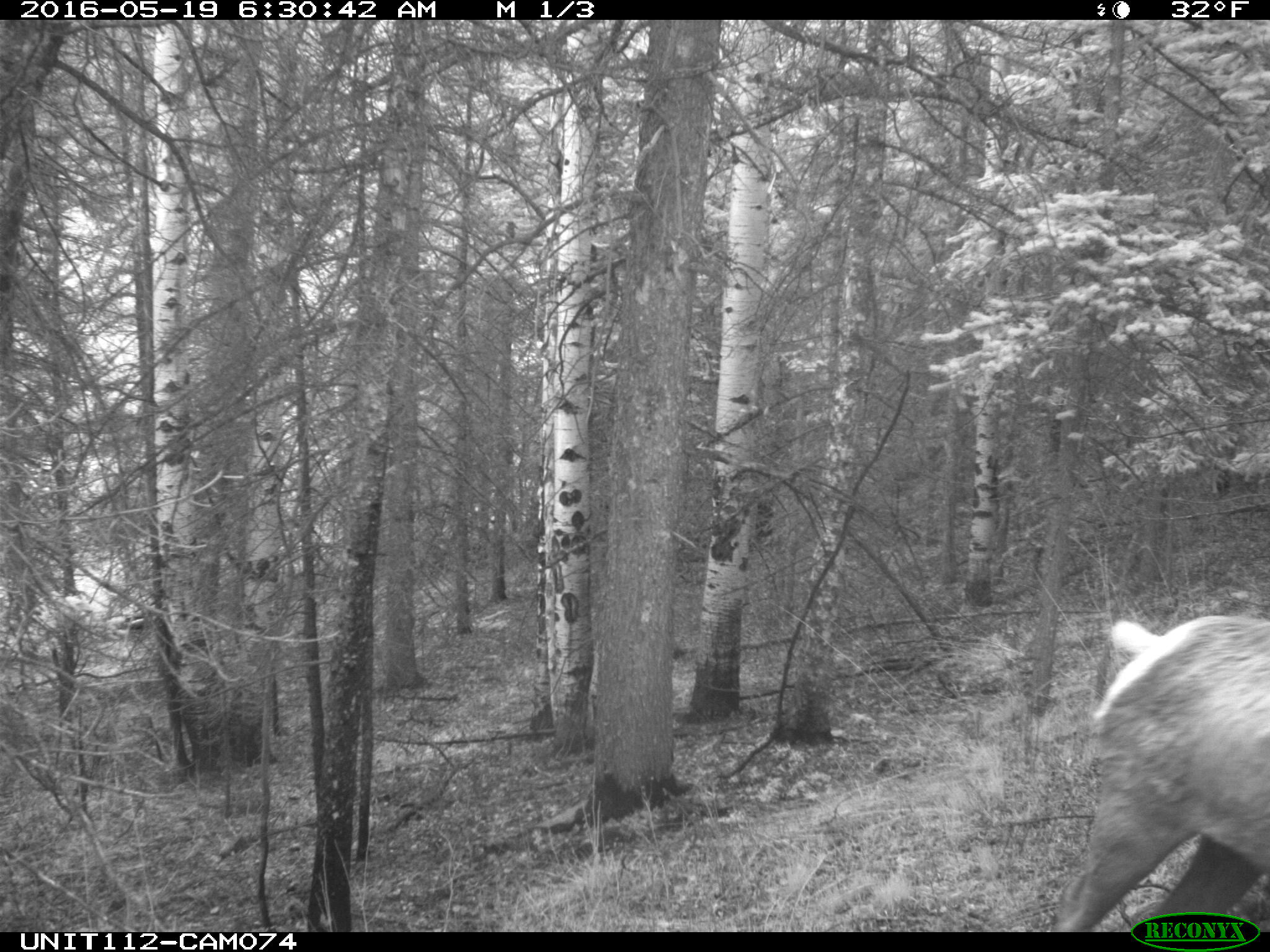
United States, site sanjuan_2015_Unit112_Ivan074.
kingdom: Animalia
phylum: Chordata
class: Mammalia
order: Artiodactyla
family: Cervidae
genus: Cervus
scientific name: Cervus elaphus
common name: red deer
Cervus elaphus (red deer).